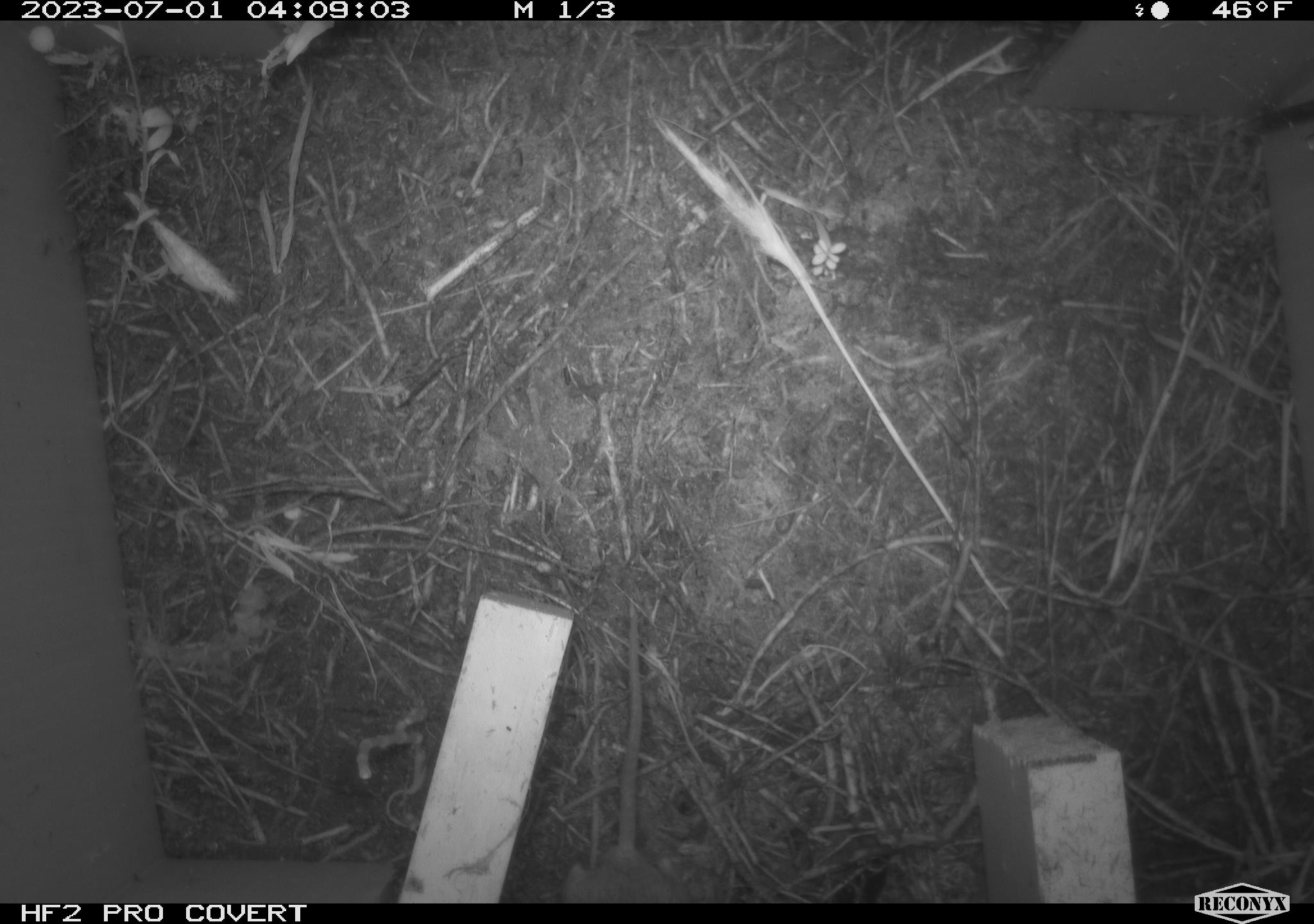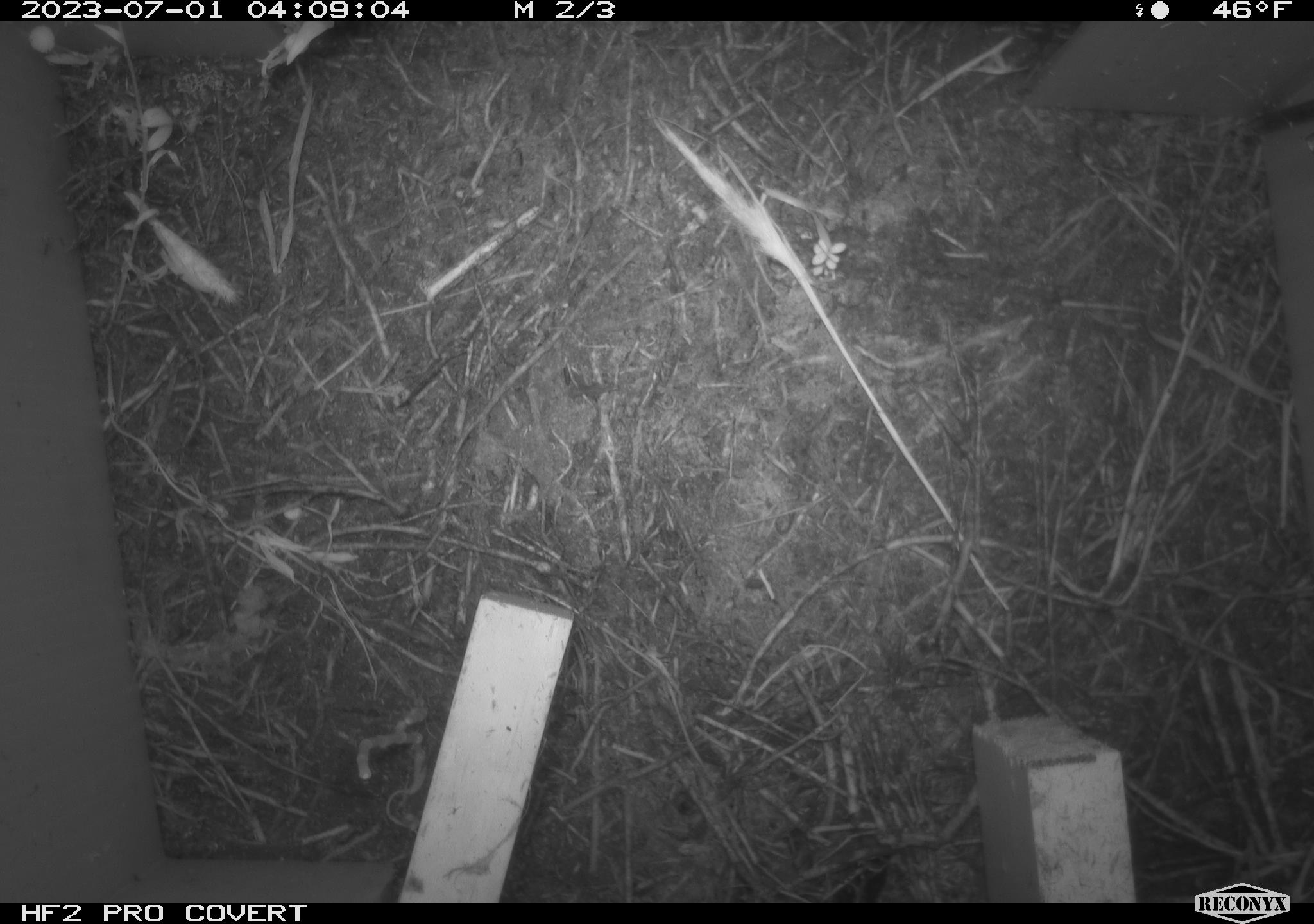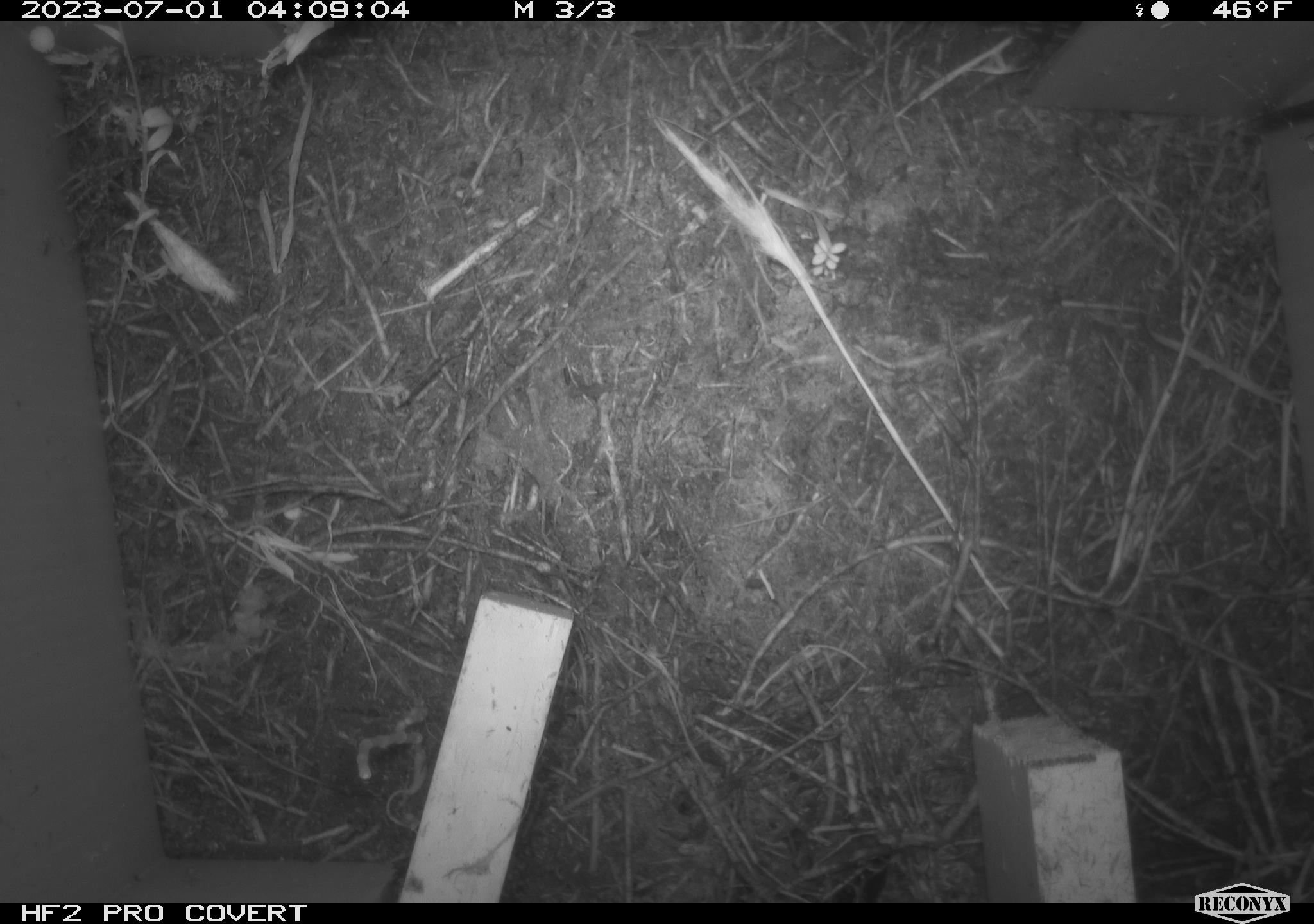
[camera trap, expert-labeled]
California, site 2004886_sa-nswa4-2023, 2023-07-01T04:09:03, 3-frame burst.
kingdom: Animalia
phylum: Chordata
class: Mammalia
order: Rodentia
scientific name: Rodentia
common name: mouse species